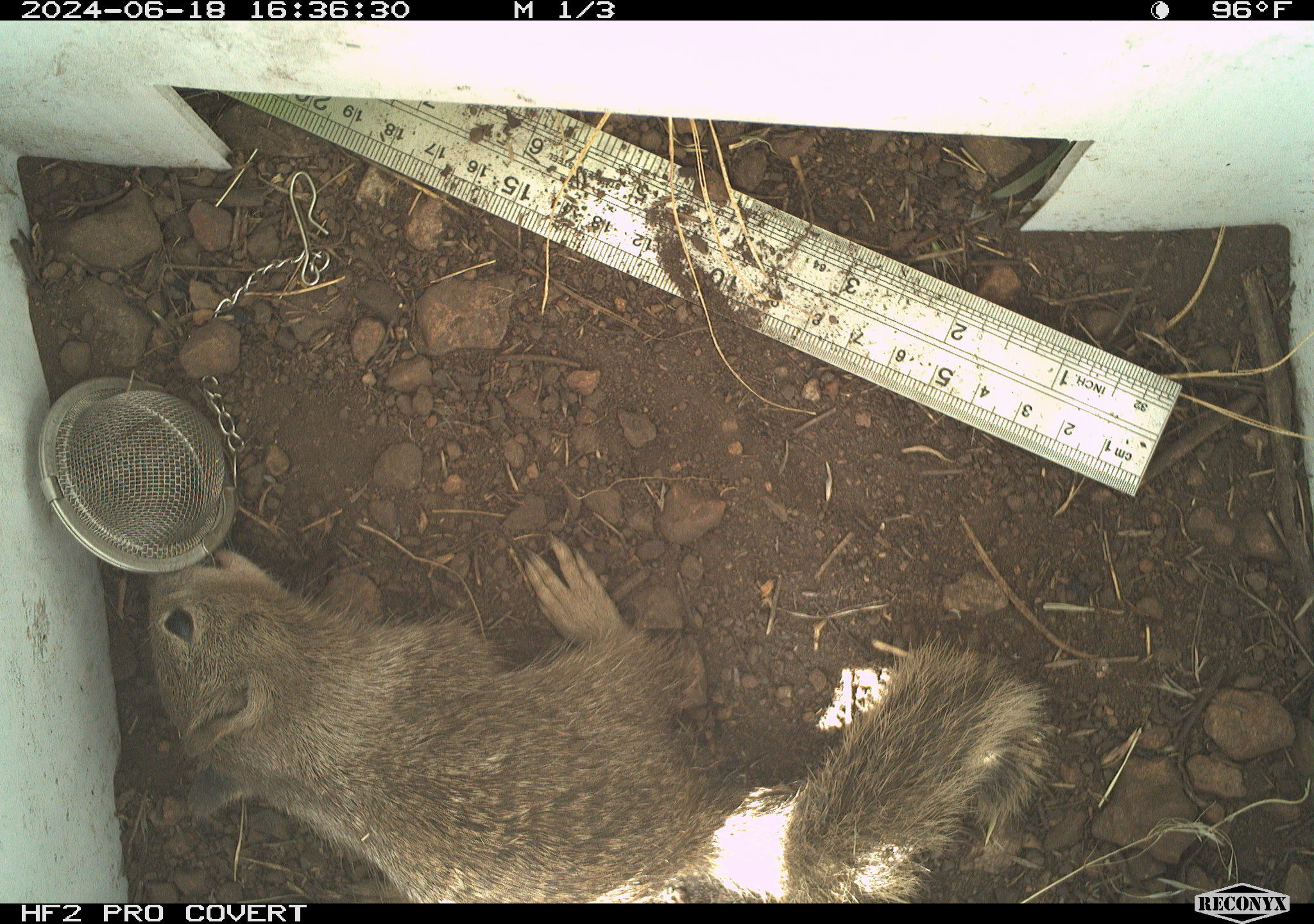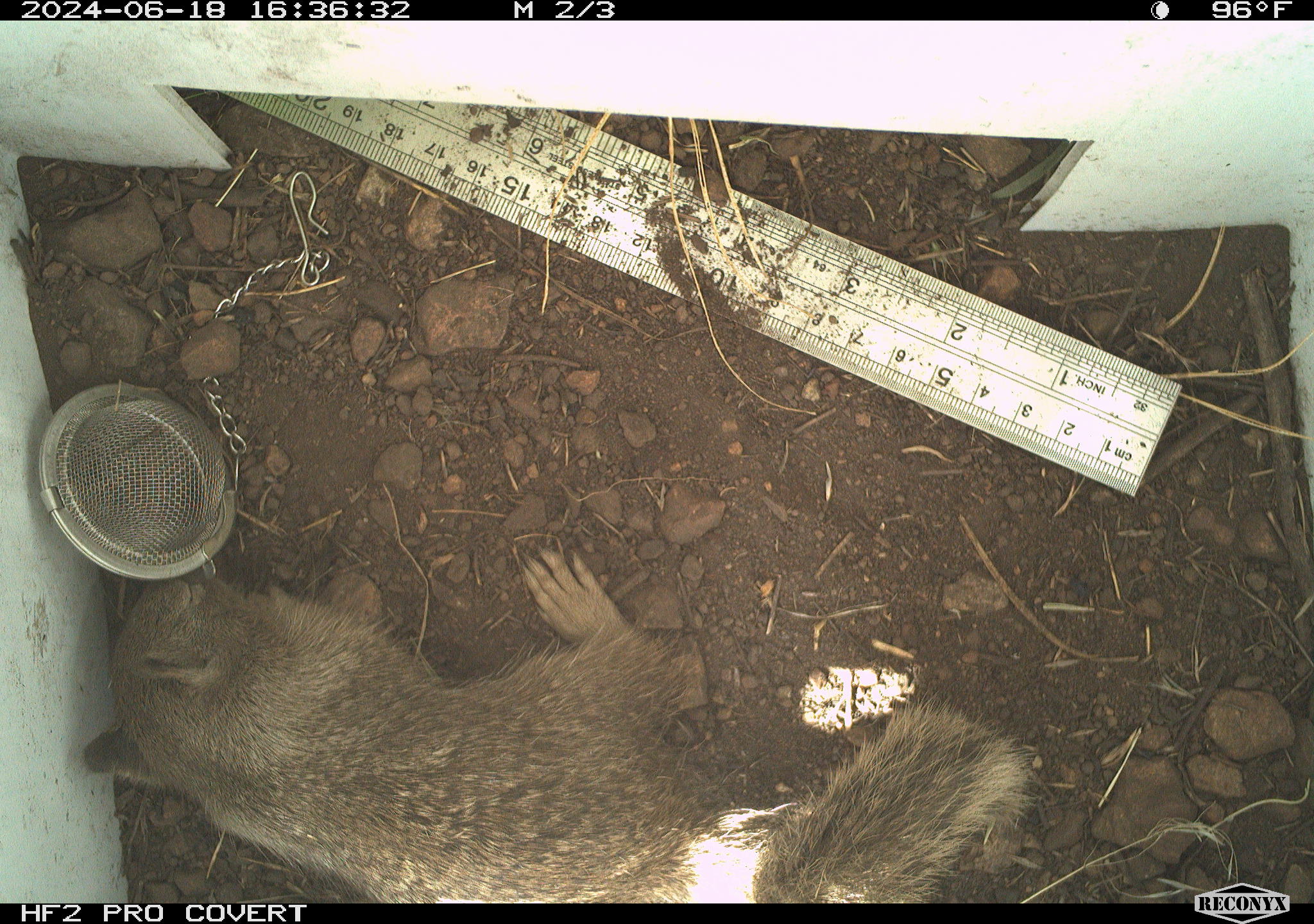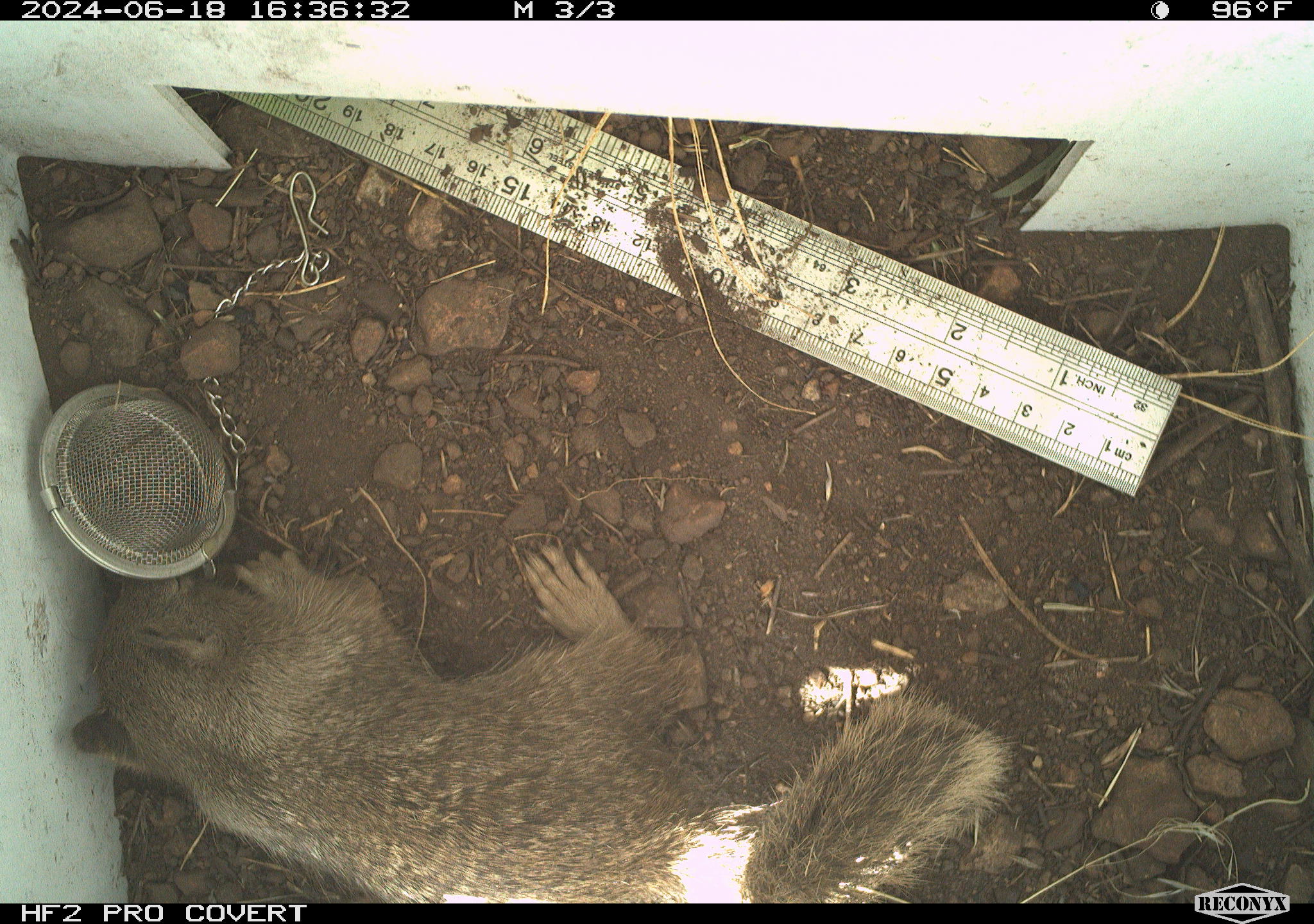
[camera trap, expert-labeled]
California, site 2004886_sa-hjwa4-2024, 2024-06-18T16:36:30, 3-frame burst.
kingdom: Animalia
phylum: Chordata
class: Mammalia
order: Rodentia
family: Sciuridae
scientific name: Sciuridae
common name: squirrels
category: sciuridae family